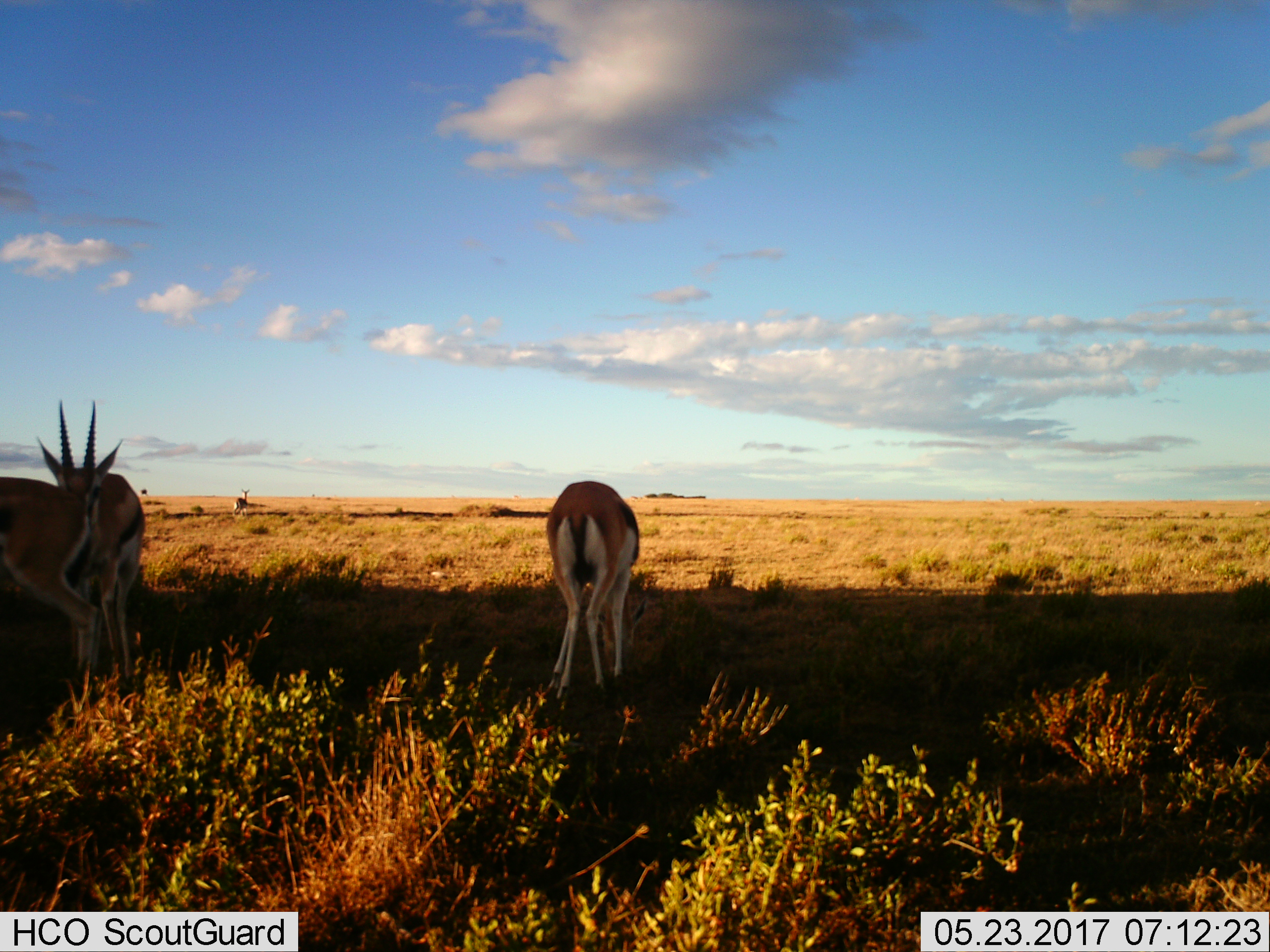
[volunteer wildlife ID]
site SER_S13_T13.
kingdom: Animalia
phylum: Chordata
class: Mammalia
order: Artiodactyla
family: Bovidae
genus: Eudorcas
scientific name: Eudorcas thomsonii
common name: thomson's gazelle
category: gazellethomsons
Gazellethomsons (thomson's gazelle) (Eudorcas thomsonii), count 4. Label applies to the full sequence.